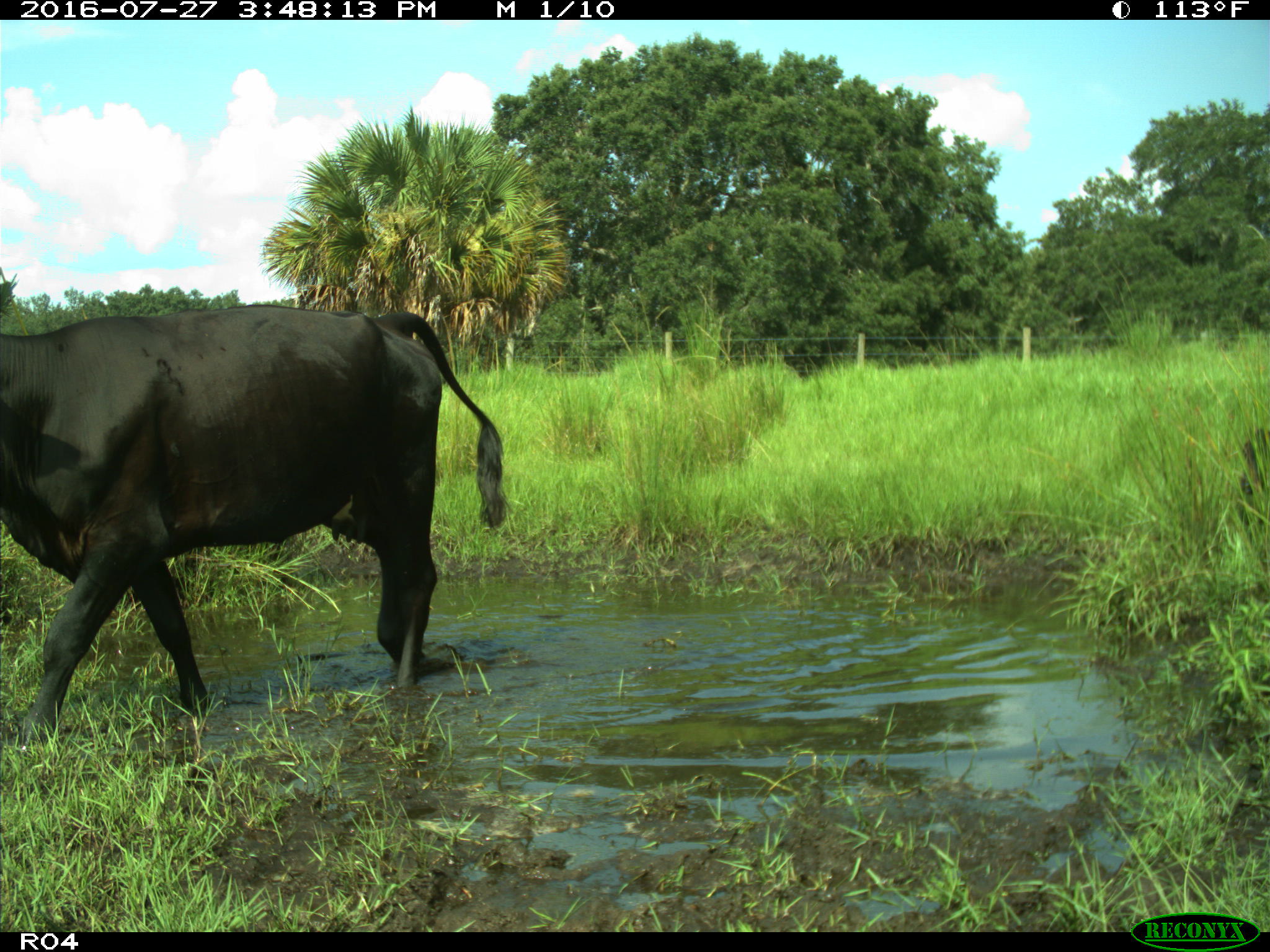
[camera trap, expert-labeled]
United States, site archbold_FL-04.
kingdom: Animalia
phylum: Chordata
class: Mammalia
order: Artiodactyla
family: Bovidae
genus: Bos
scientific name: Bos taurus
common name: domestic cow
Bos taurus (domestic cow).